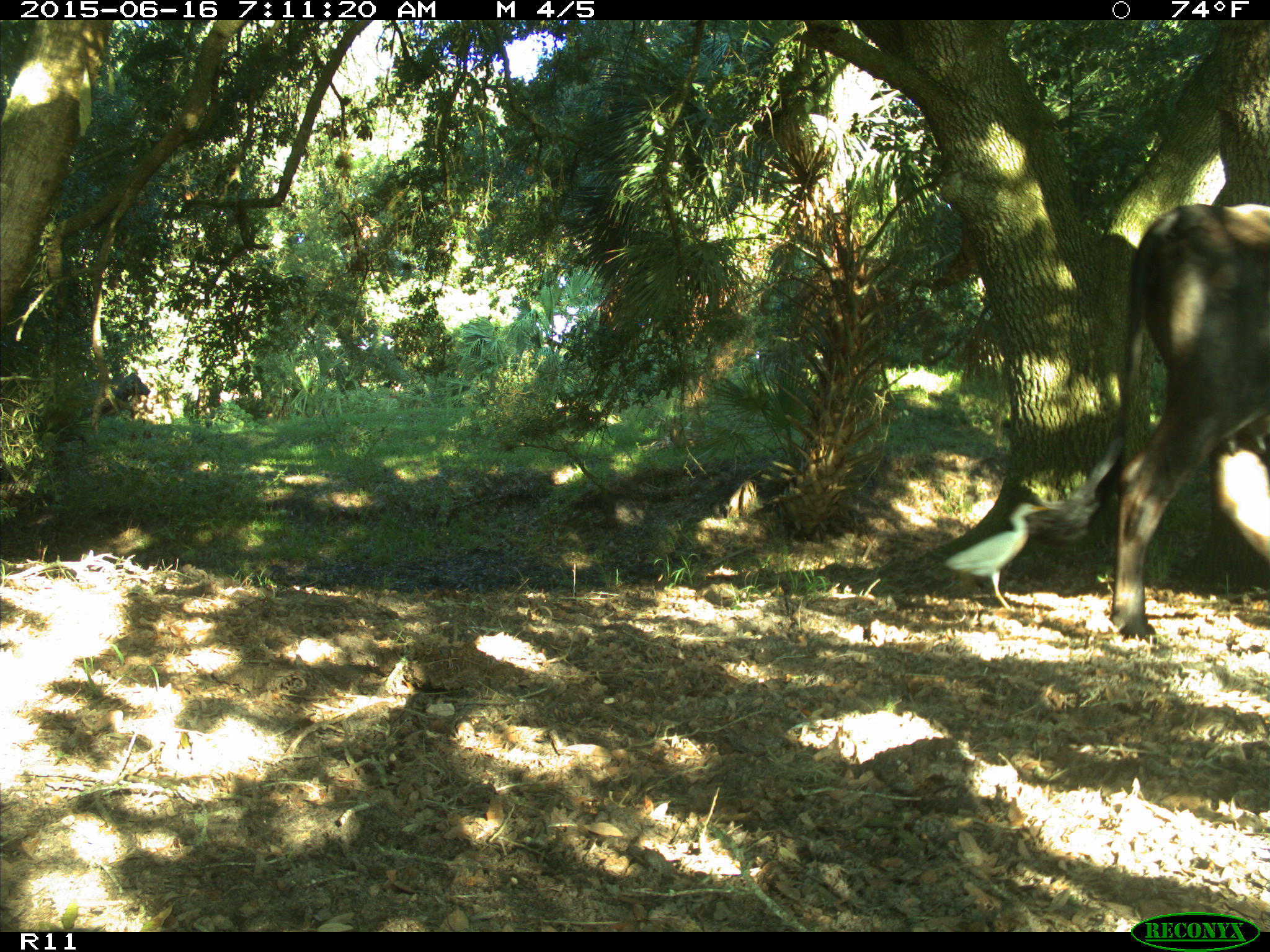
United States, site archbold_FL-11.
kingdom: Animalia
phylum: Chordata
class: Mammalia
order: Artiodactyla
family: Bovidae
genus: Bos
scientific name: Bos taurus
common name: domestic cow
Bos taurus (domestic cow).